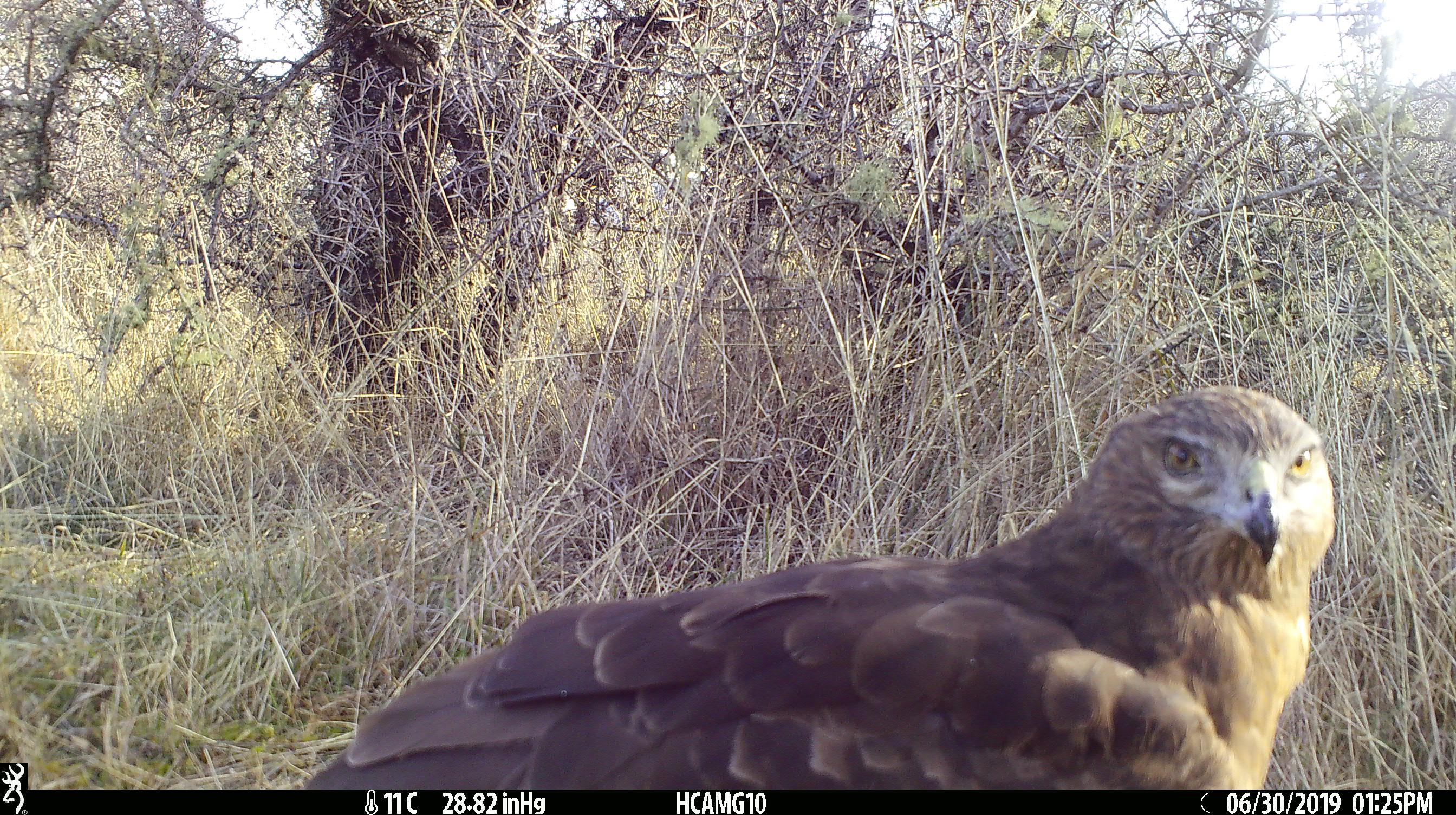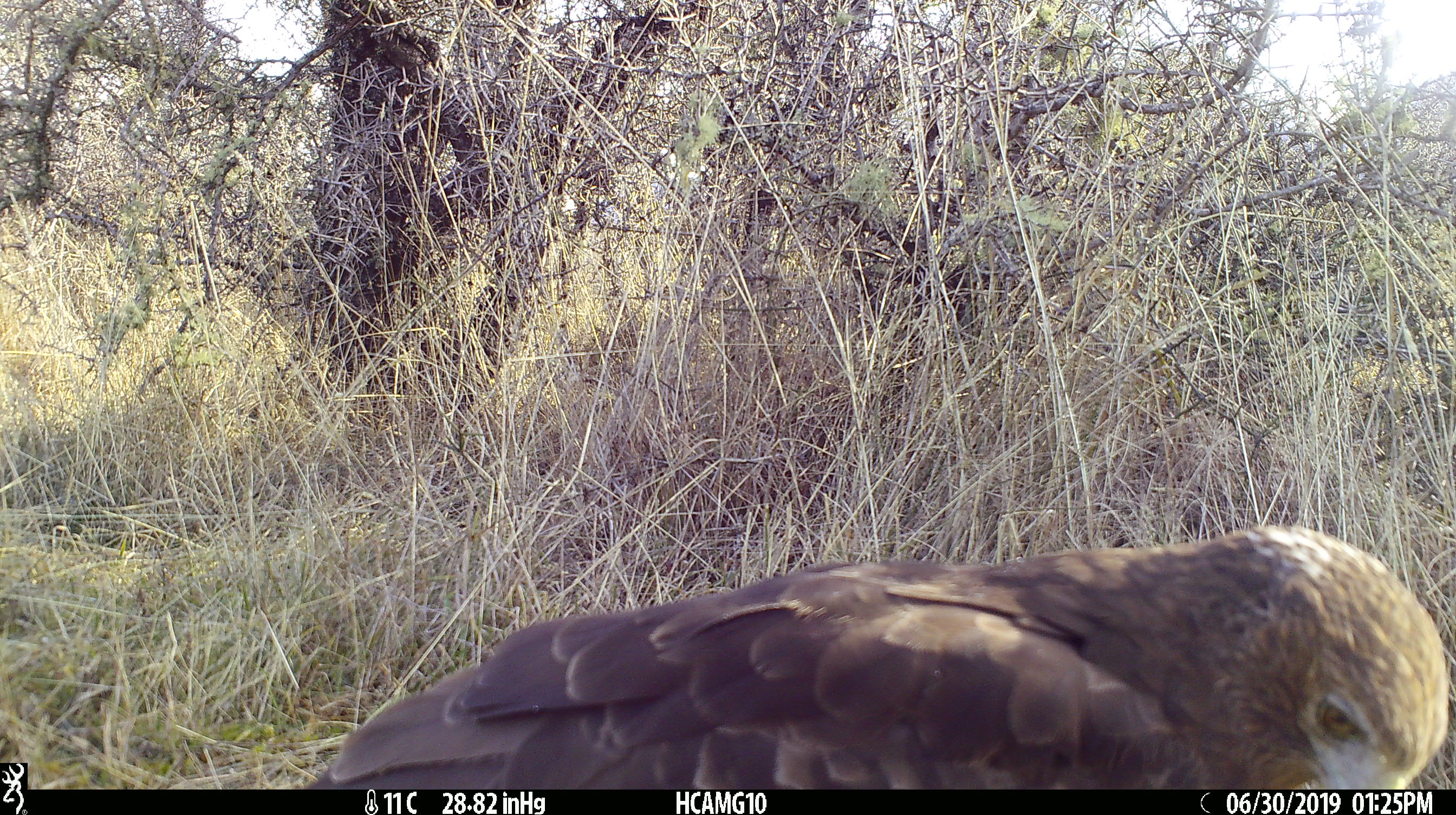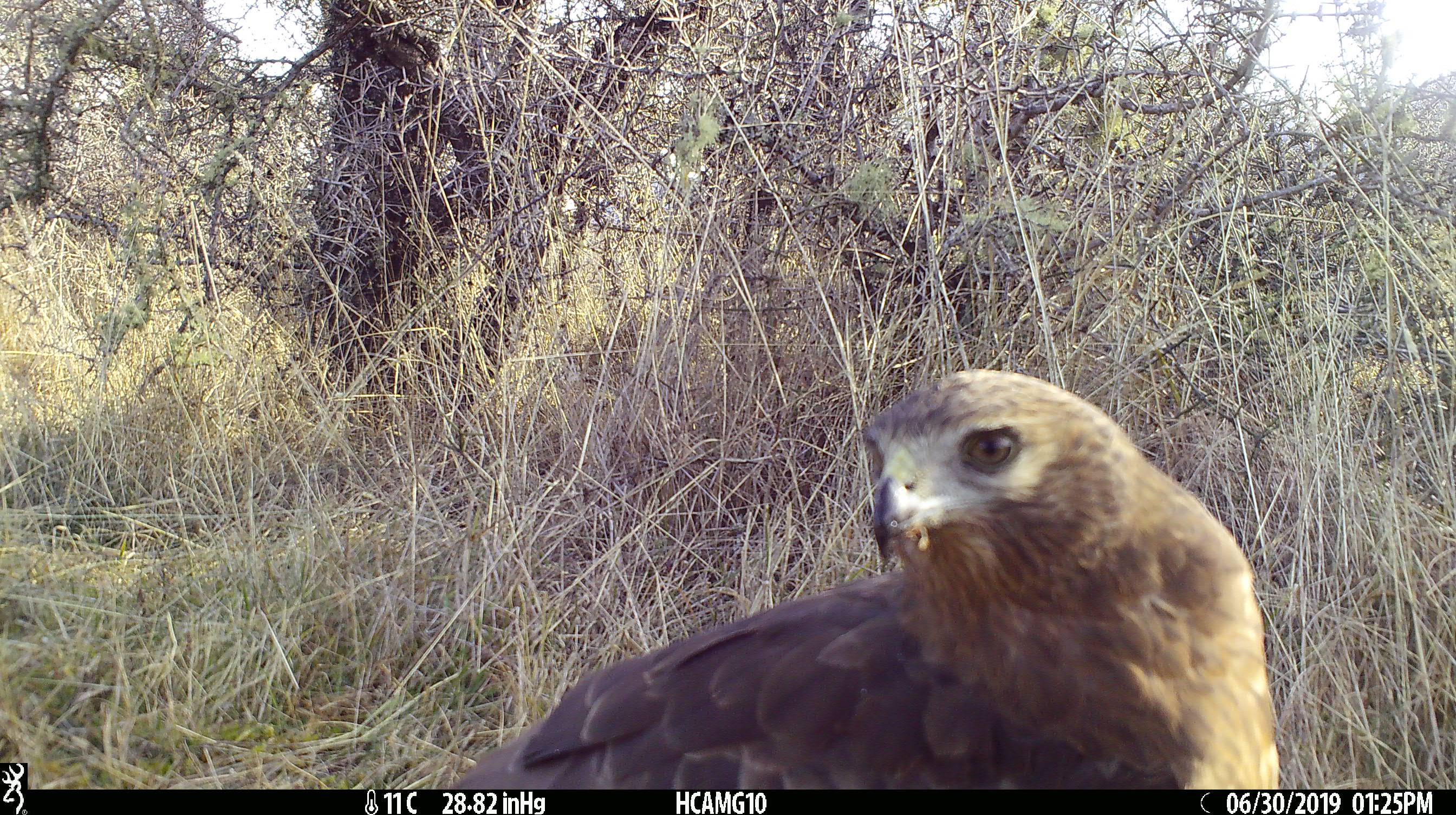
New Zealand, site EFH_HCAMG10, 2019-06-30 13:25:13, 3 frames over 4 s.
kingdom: Animalia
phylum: Chordata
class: Aves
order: Accipitriformes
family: Accipitridae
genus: Circus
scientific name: Circus approximans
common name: swamp harrier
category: harrier